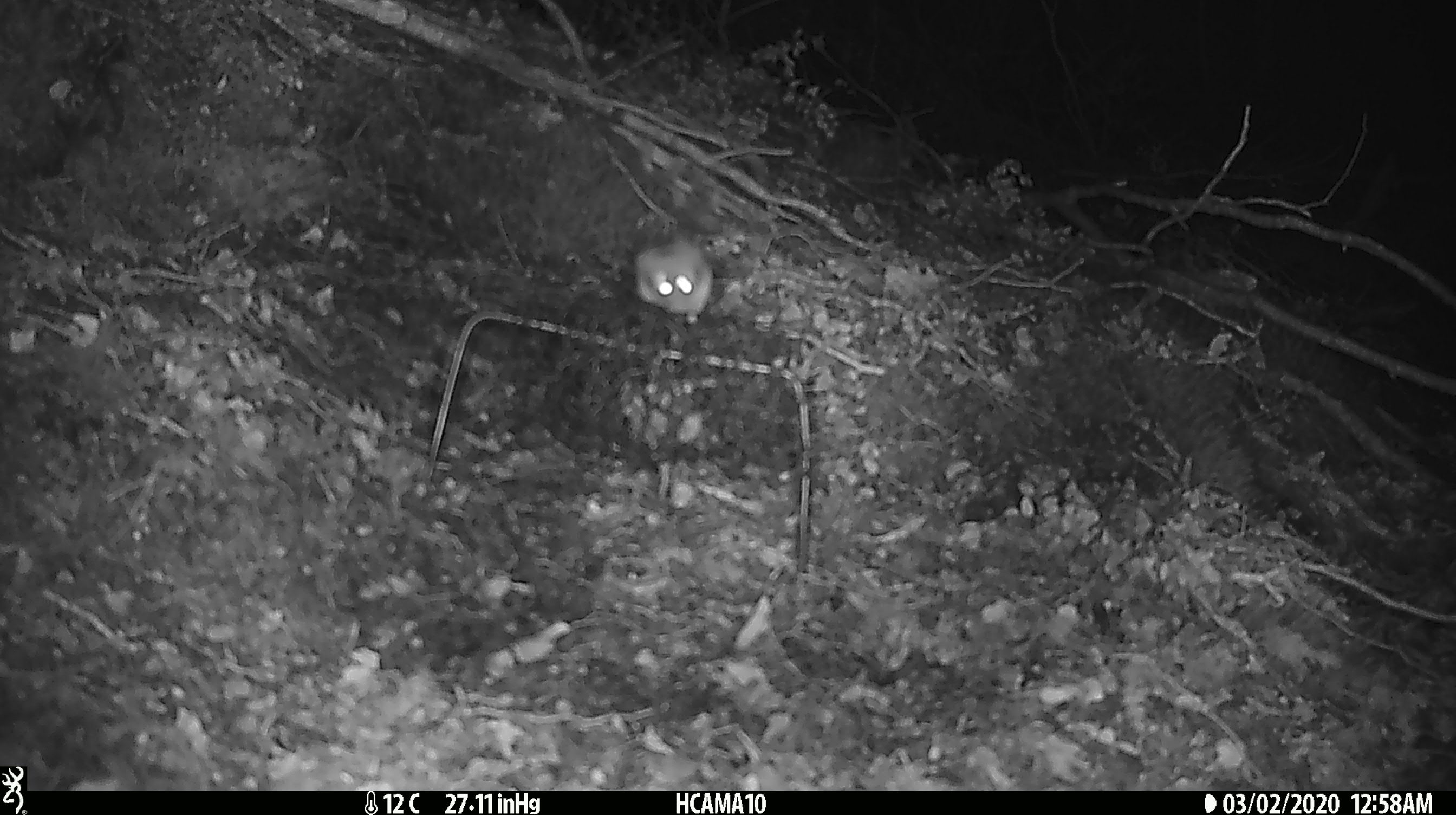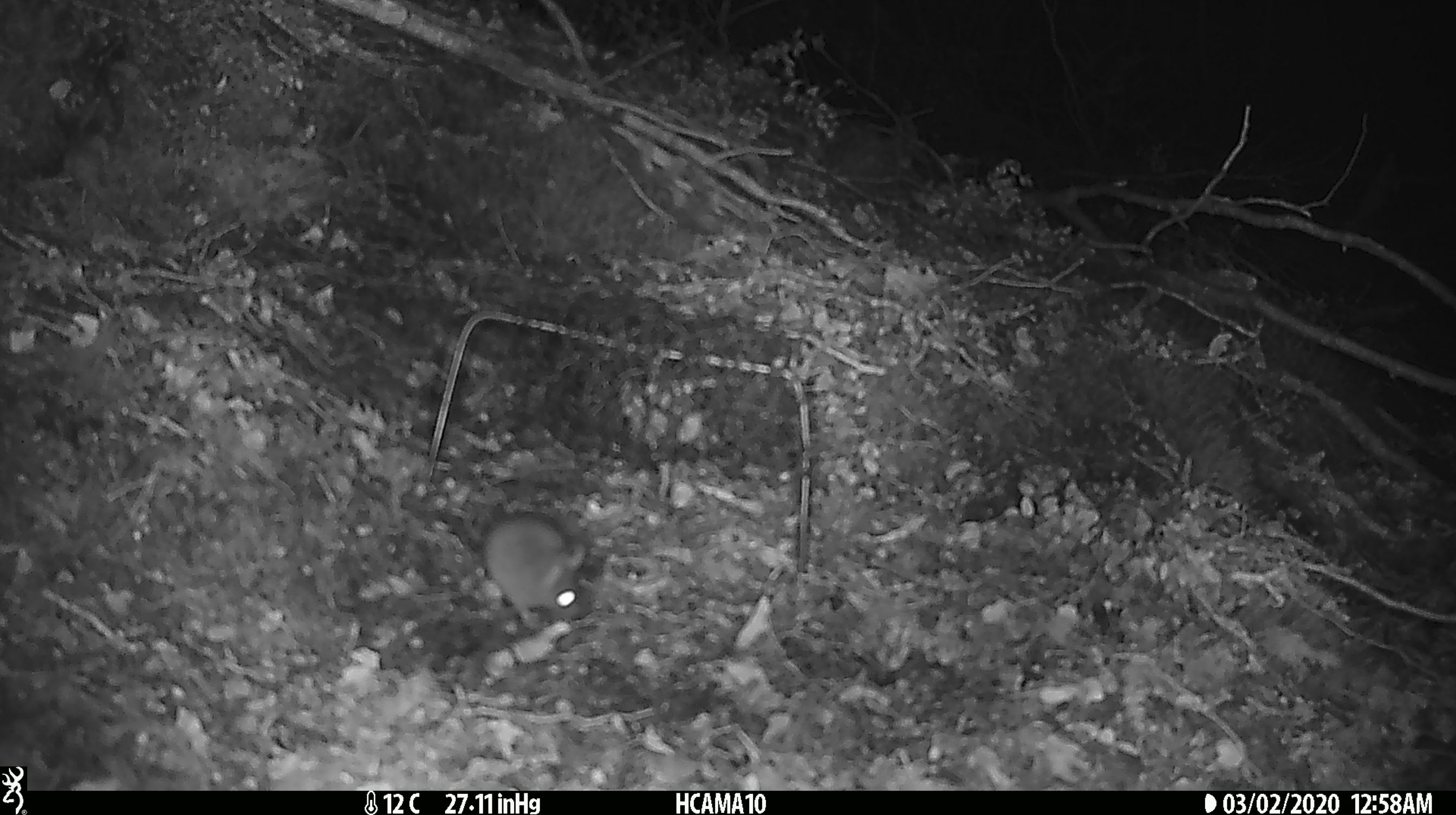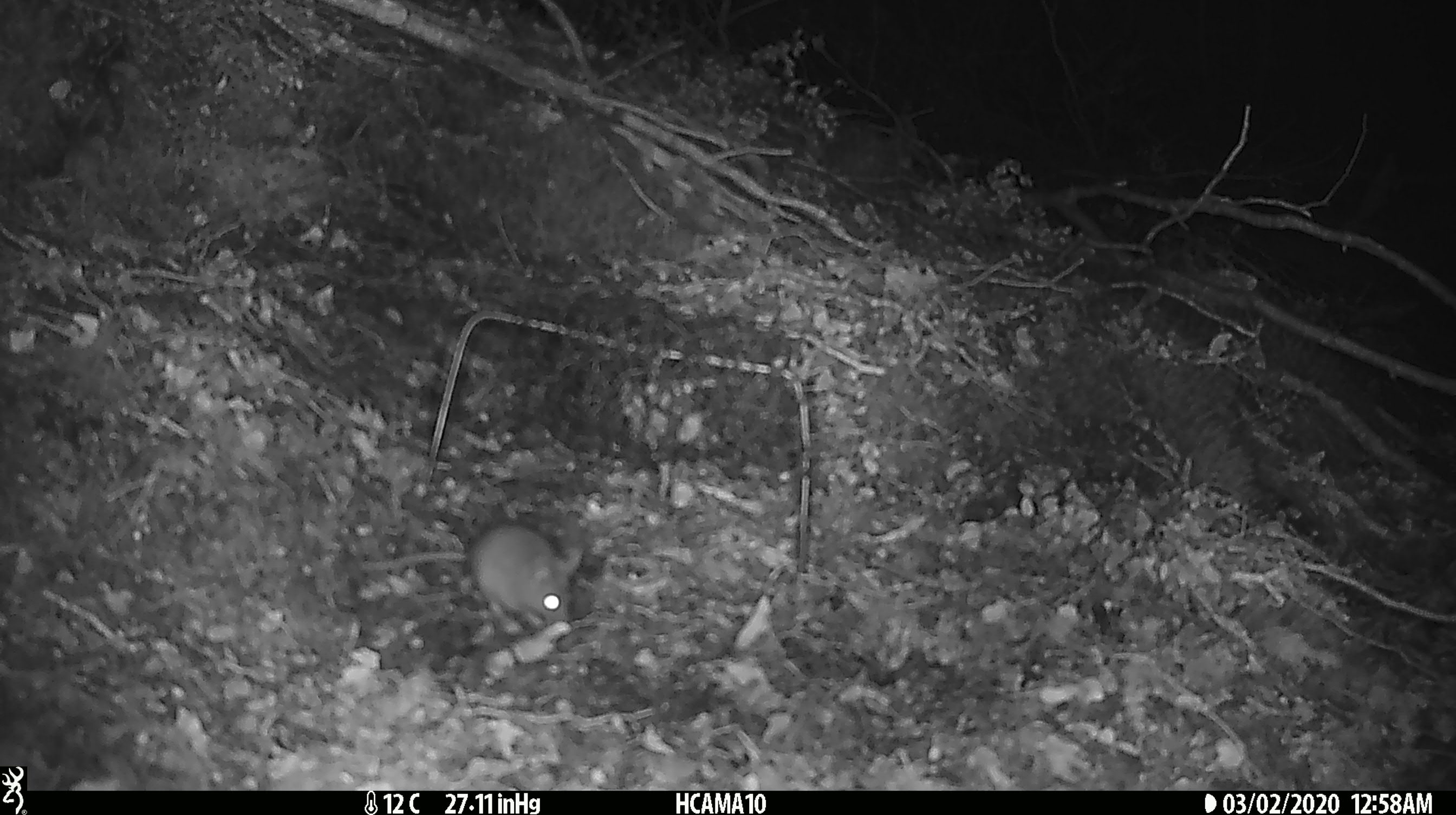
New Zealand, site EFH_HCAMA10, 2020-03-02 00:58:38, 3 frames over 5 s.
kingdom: Animalia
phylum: Chordata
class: Mammalia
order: Rodentia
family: Muridae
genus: Mus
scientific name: Mus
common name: mouse